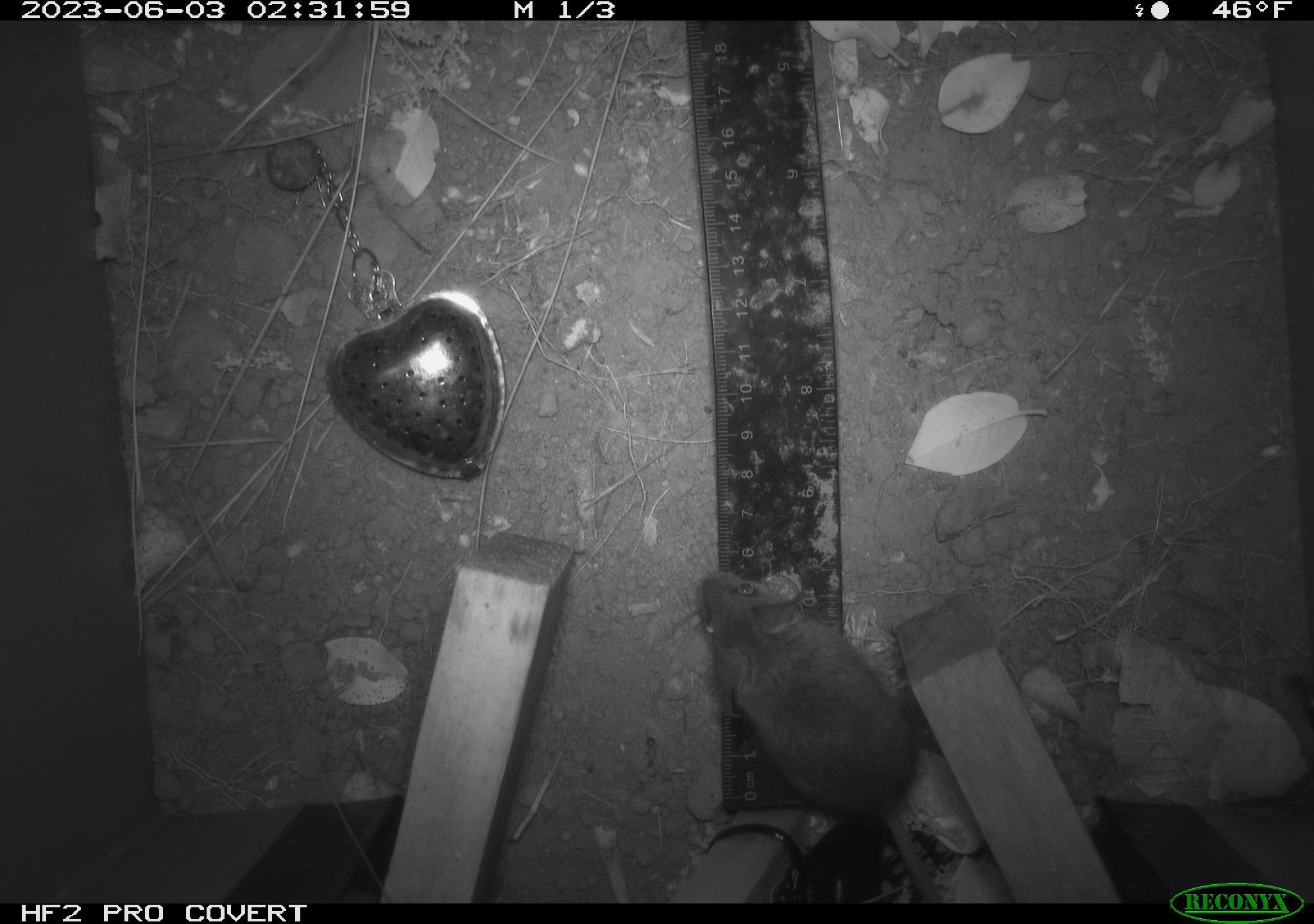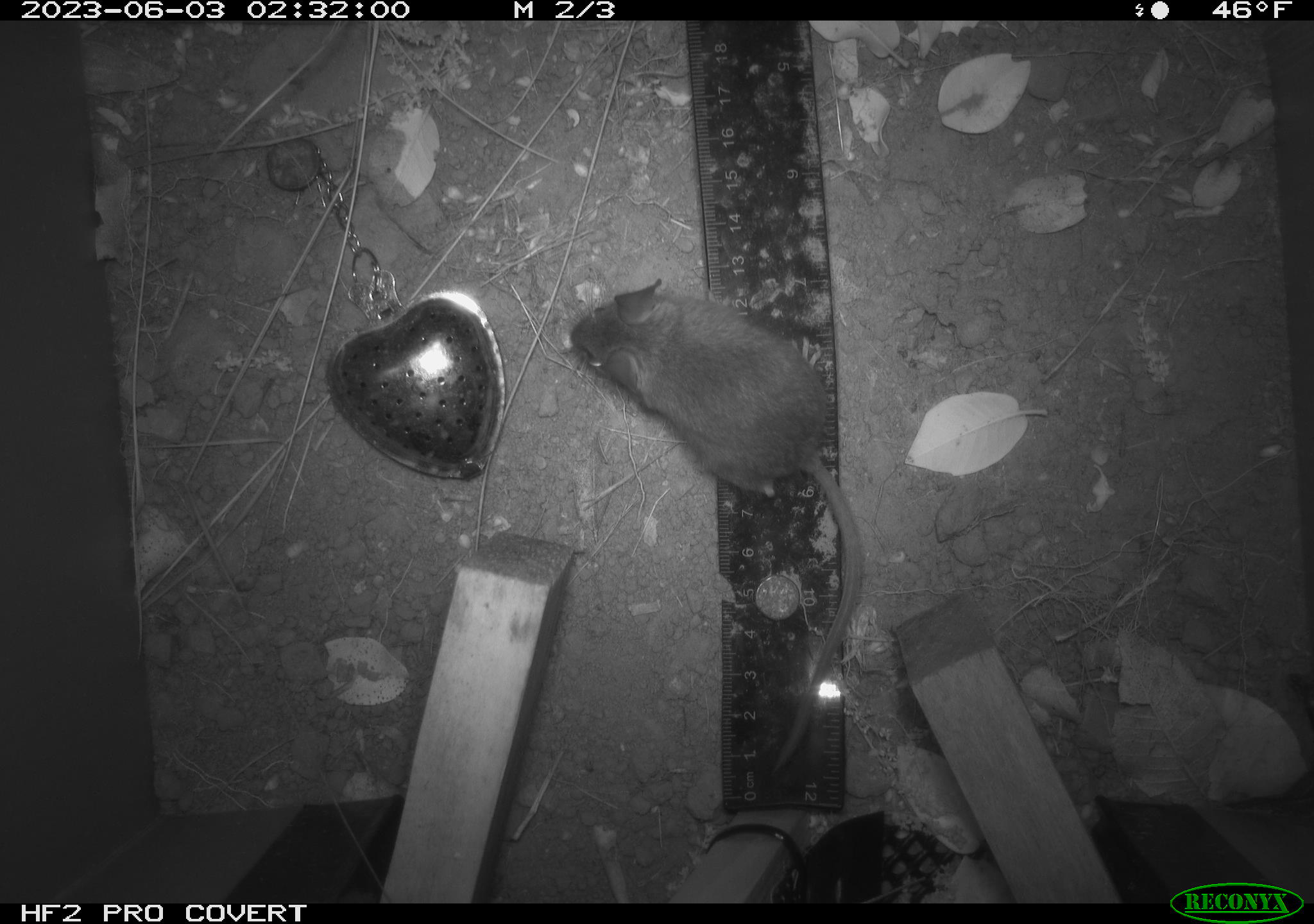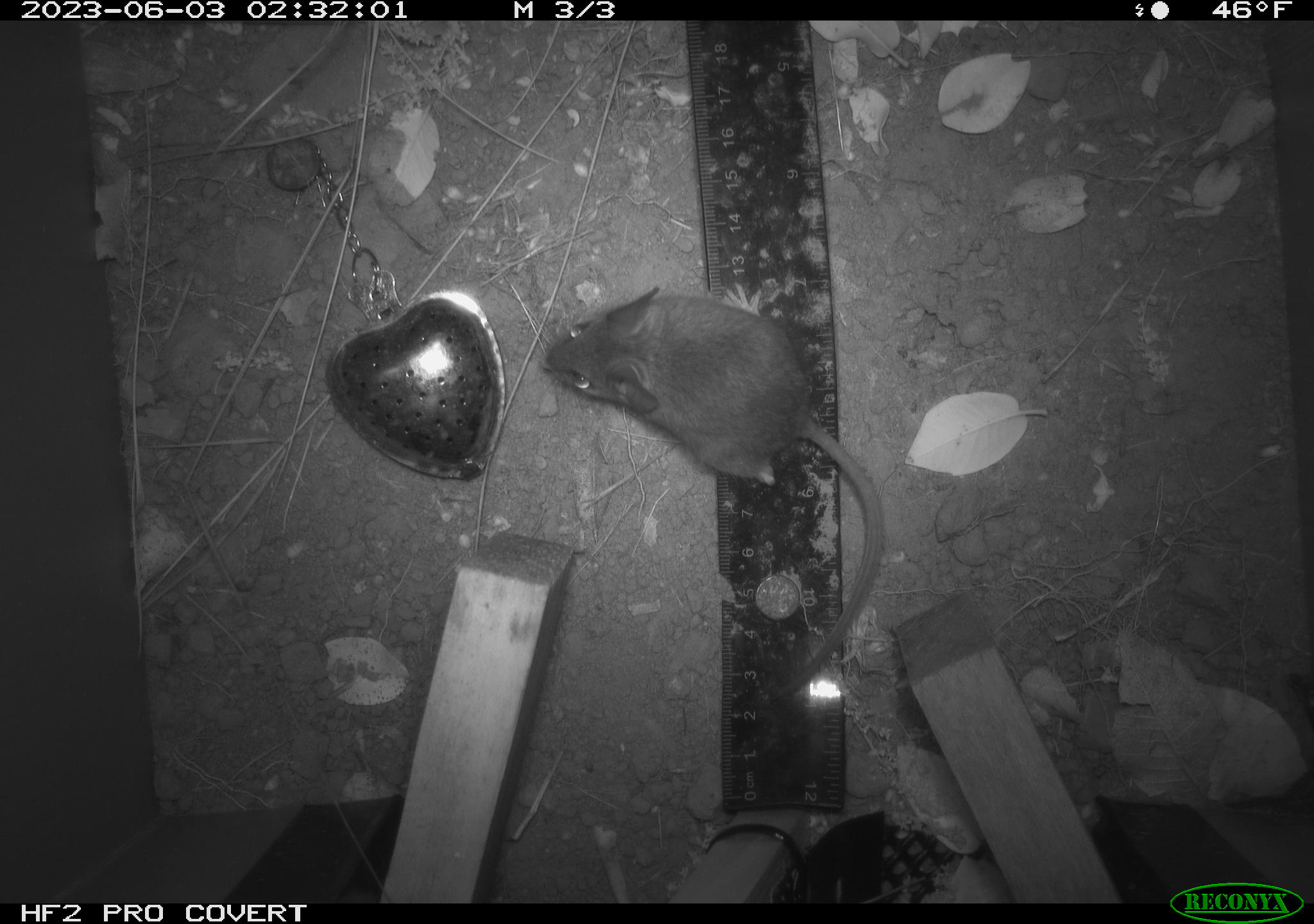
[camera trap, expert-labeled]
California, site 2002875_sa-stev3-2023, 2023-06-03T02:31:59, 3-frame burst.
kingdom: Animalia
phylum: Chordata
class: Mammalia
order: Rodentia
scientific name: Rodentia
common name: mouse species